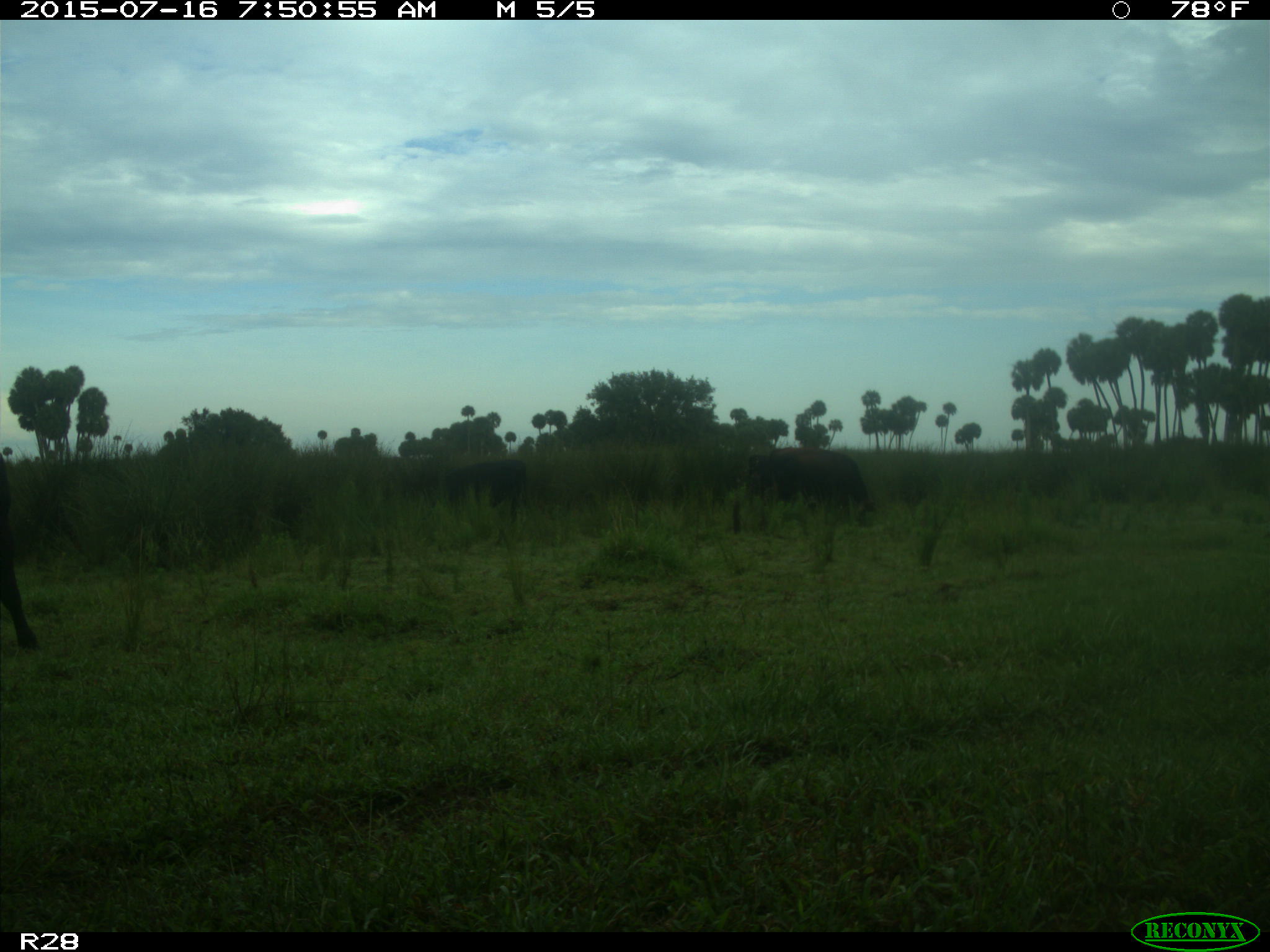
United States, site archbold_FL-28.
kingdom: Animalia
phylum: Chordata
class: Mammalia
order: Artiodactyla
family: Bovidae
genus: Bos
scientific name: Bos taurus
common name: domestic cow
Bos taurus (domestic cow).